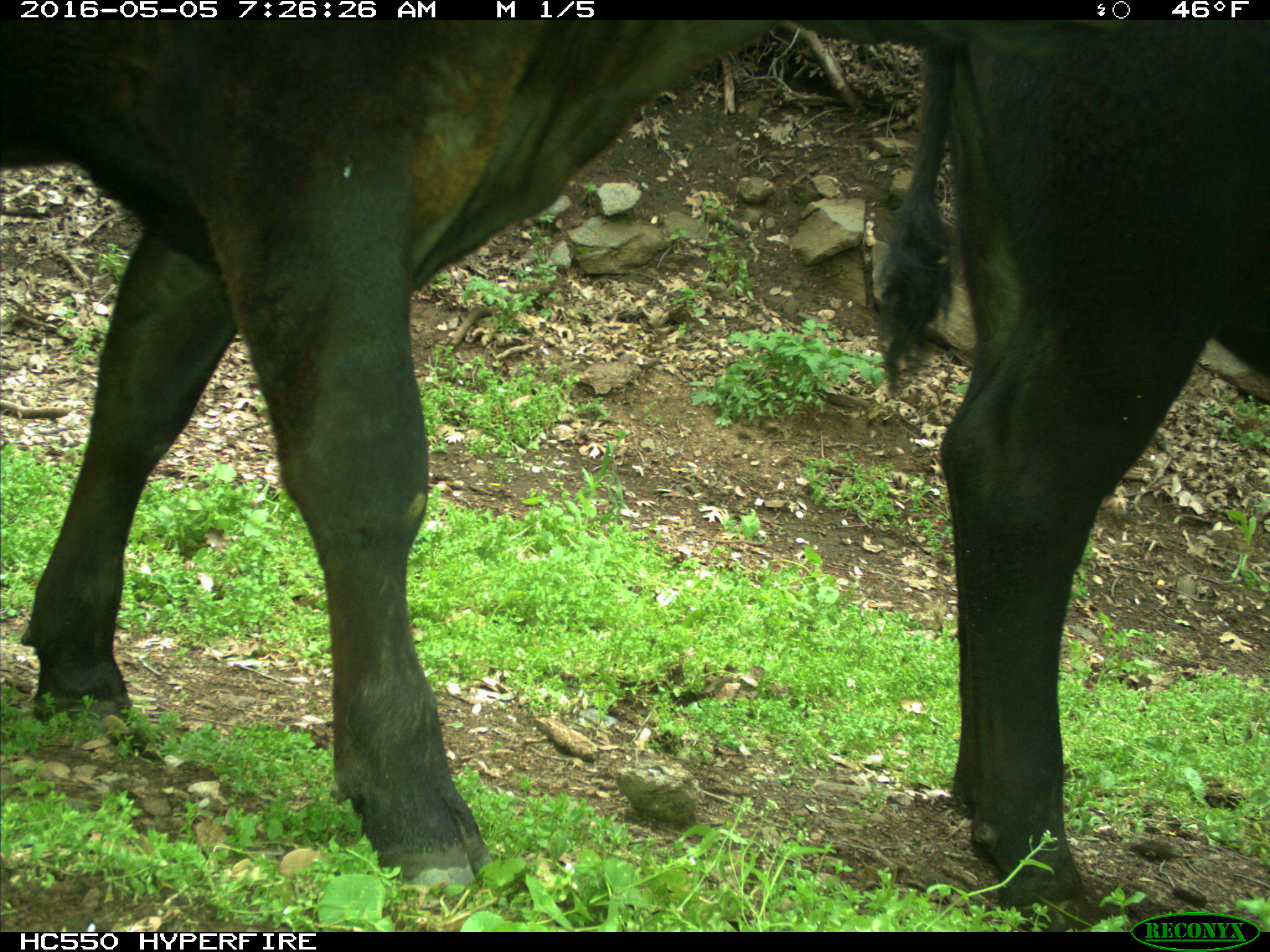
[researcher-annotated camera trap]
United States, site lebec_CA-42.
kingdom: Animalia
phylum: Chordata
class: Mammalia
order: Artiodactyla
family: Bovidae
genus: Bos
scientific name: Bos taurus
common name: domestic cow